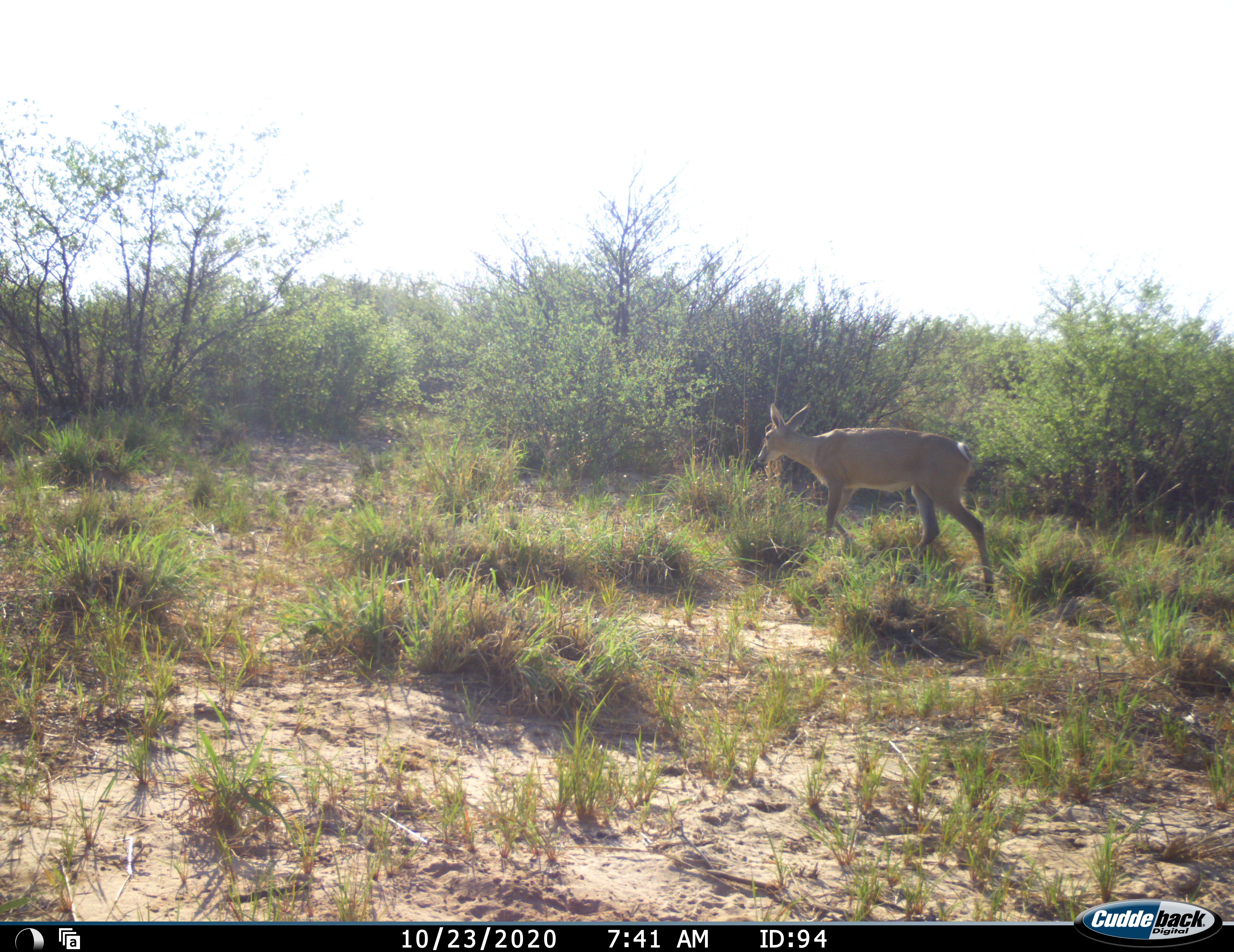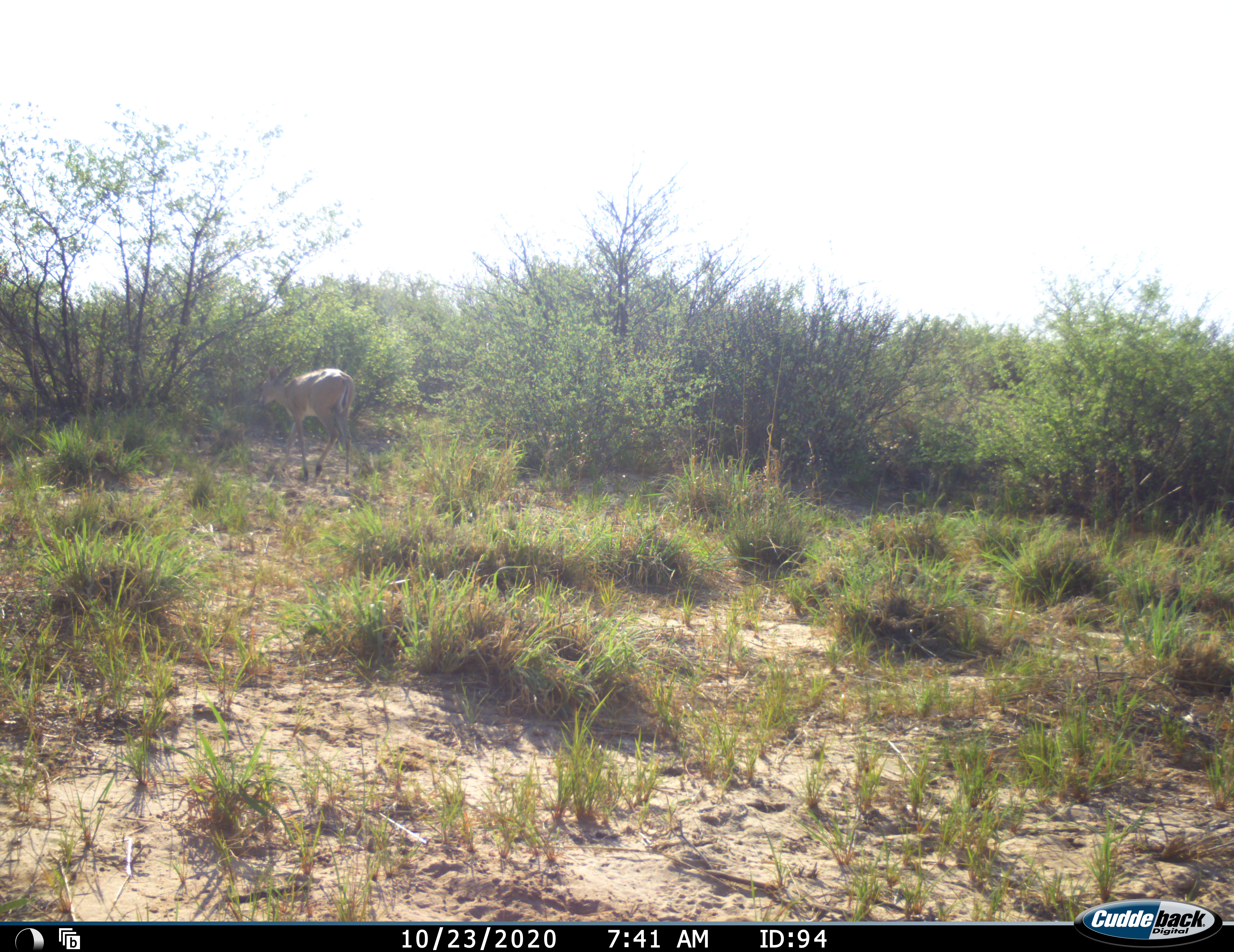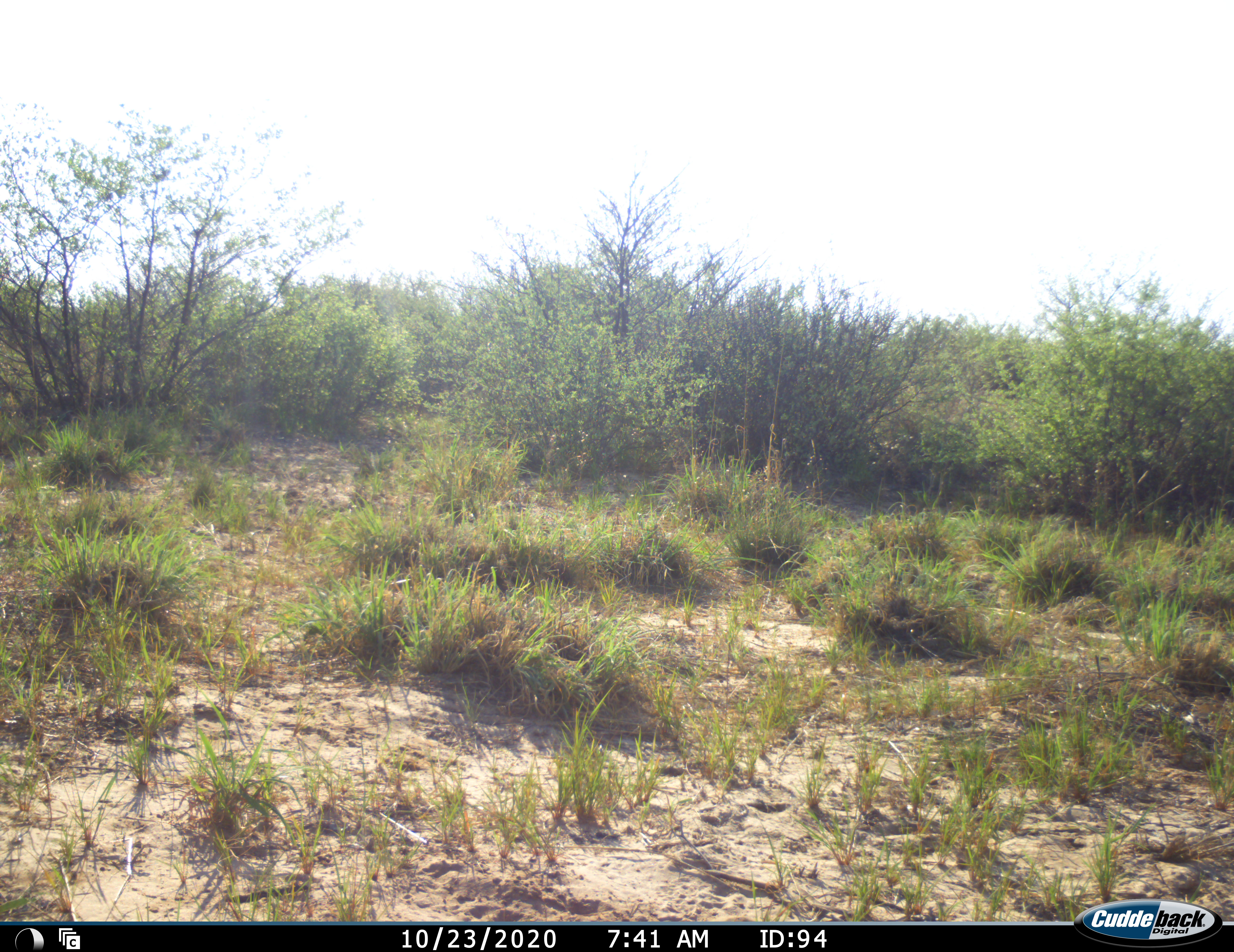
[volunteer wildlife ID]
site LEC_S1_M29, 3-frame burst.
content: unidentified animal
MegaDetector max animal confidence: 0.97